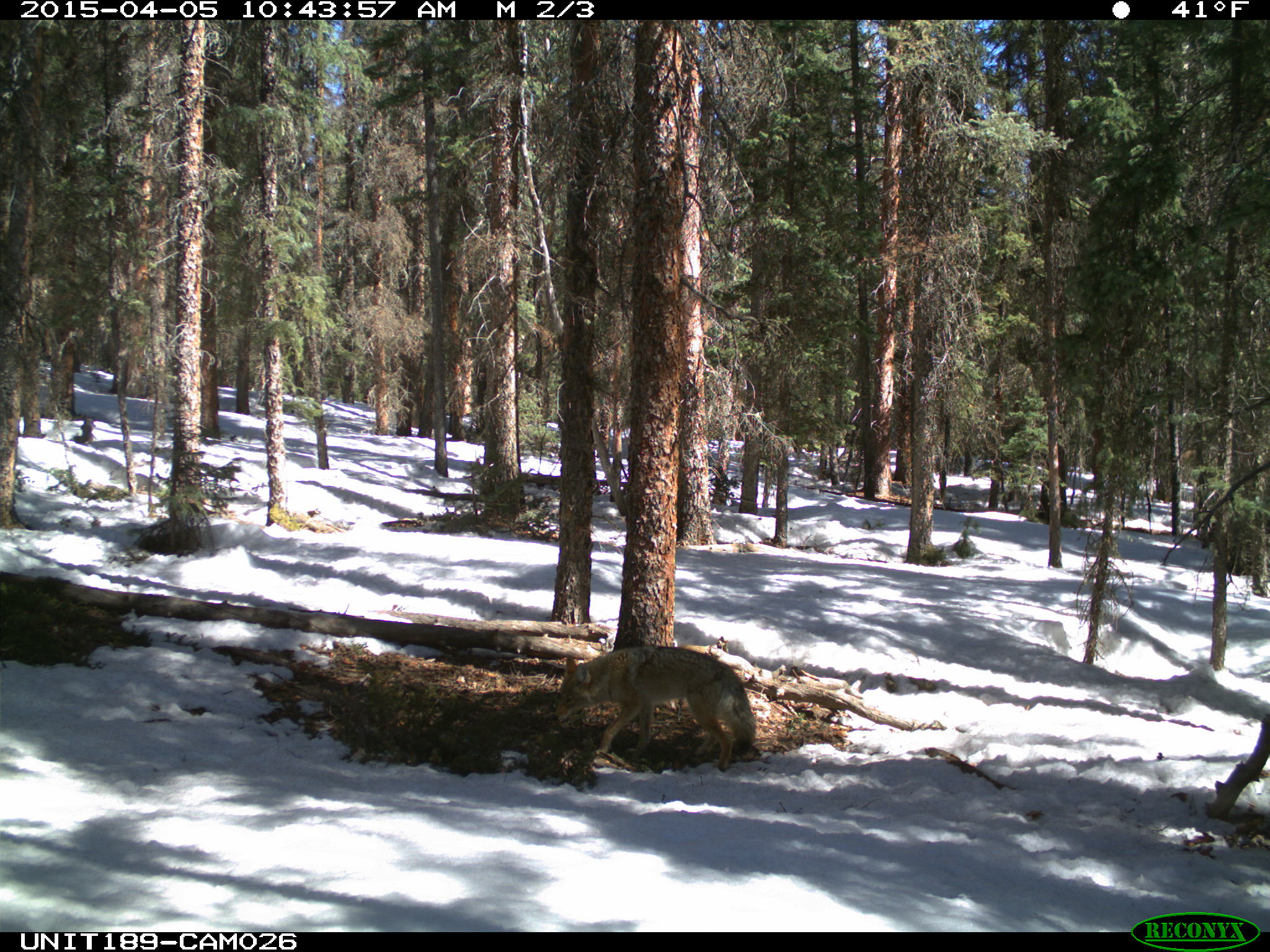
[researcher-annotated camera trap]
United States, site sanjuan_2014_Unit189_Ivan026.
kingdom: Animalia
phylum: Chordata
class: Mammalia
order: Carnivora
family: Canidae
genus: Canis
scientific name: Canis latrans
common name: coyote